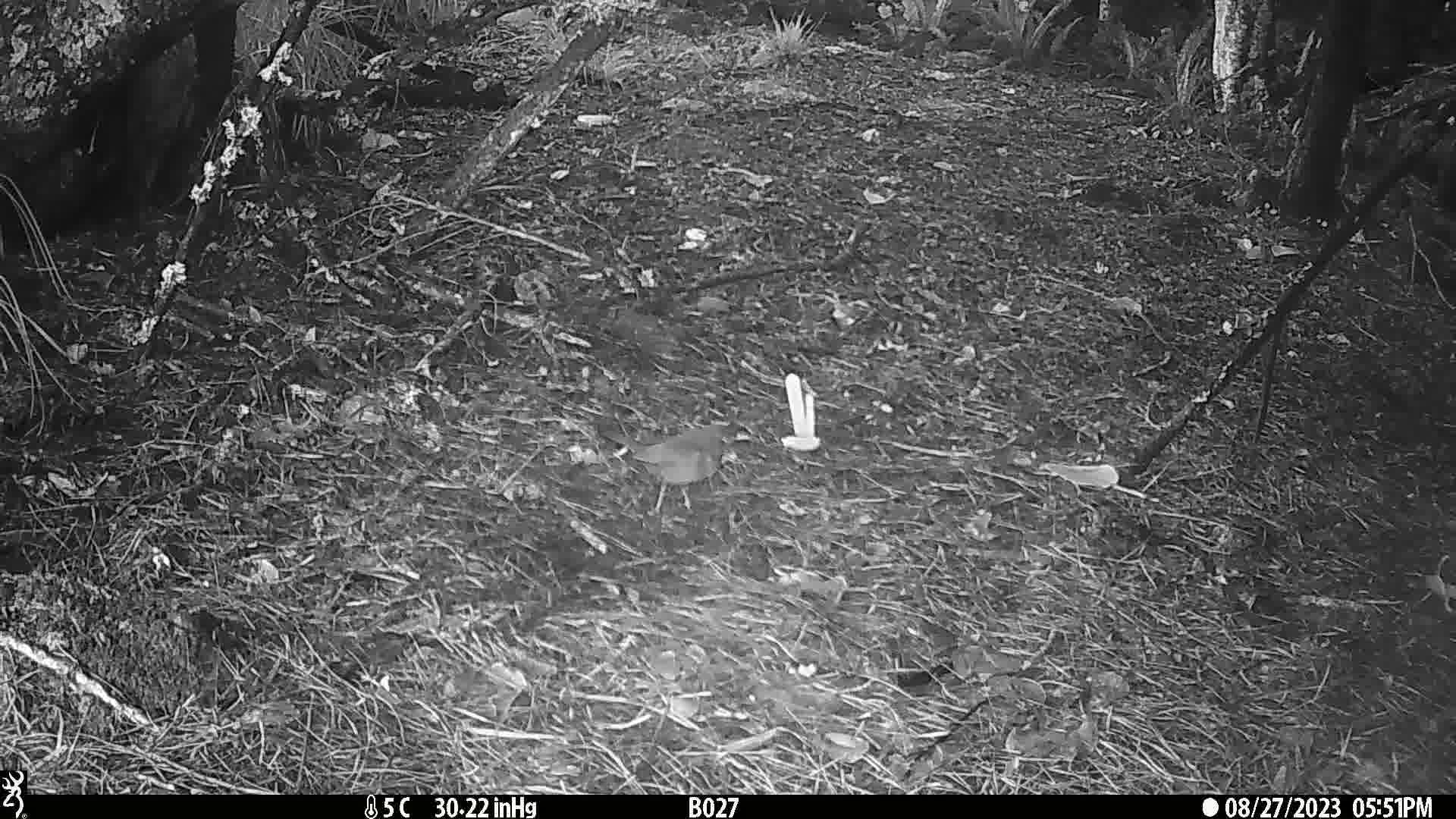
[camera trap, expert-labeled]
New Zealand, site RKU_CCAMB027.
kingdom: Animalia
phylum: Chordata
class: Aves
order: Passeriformes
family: Turdidae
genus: Turdus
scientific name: Turdus merula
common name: eurasian blackbird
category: blackbird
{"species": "blackbird (eurasian blackbird) (Turdus merula)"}